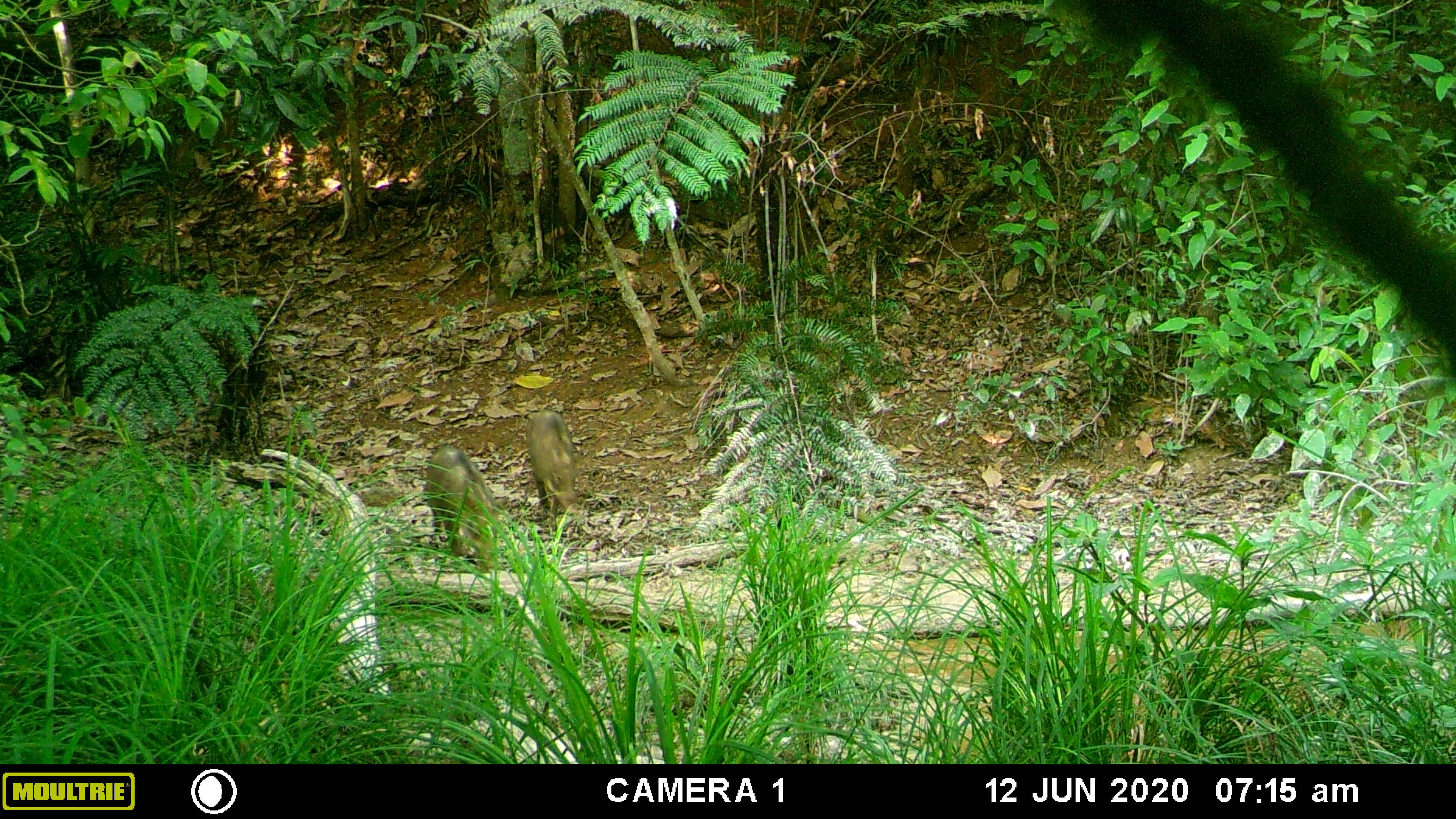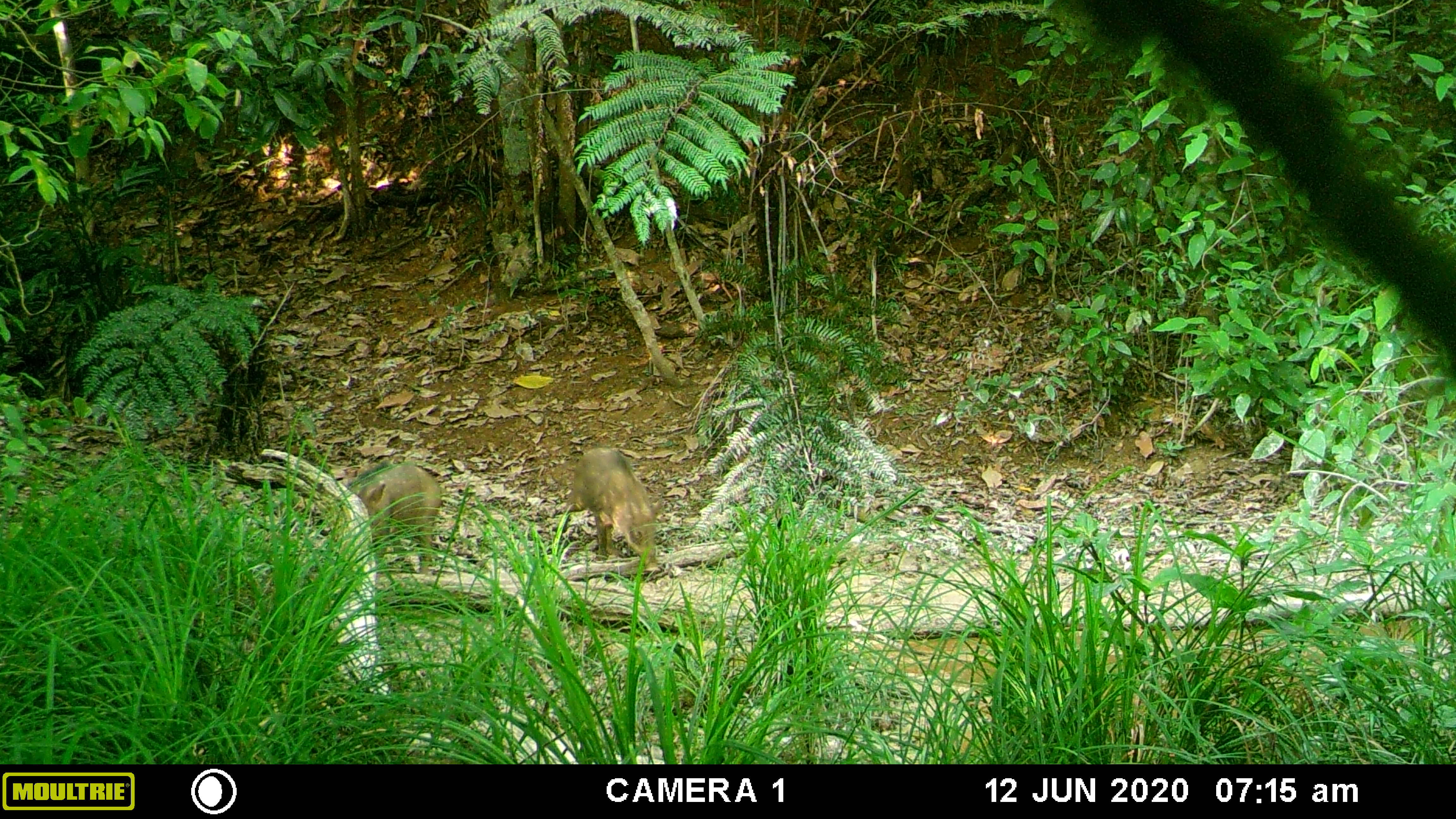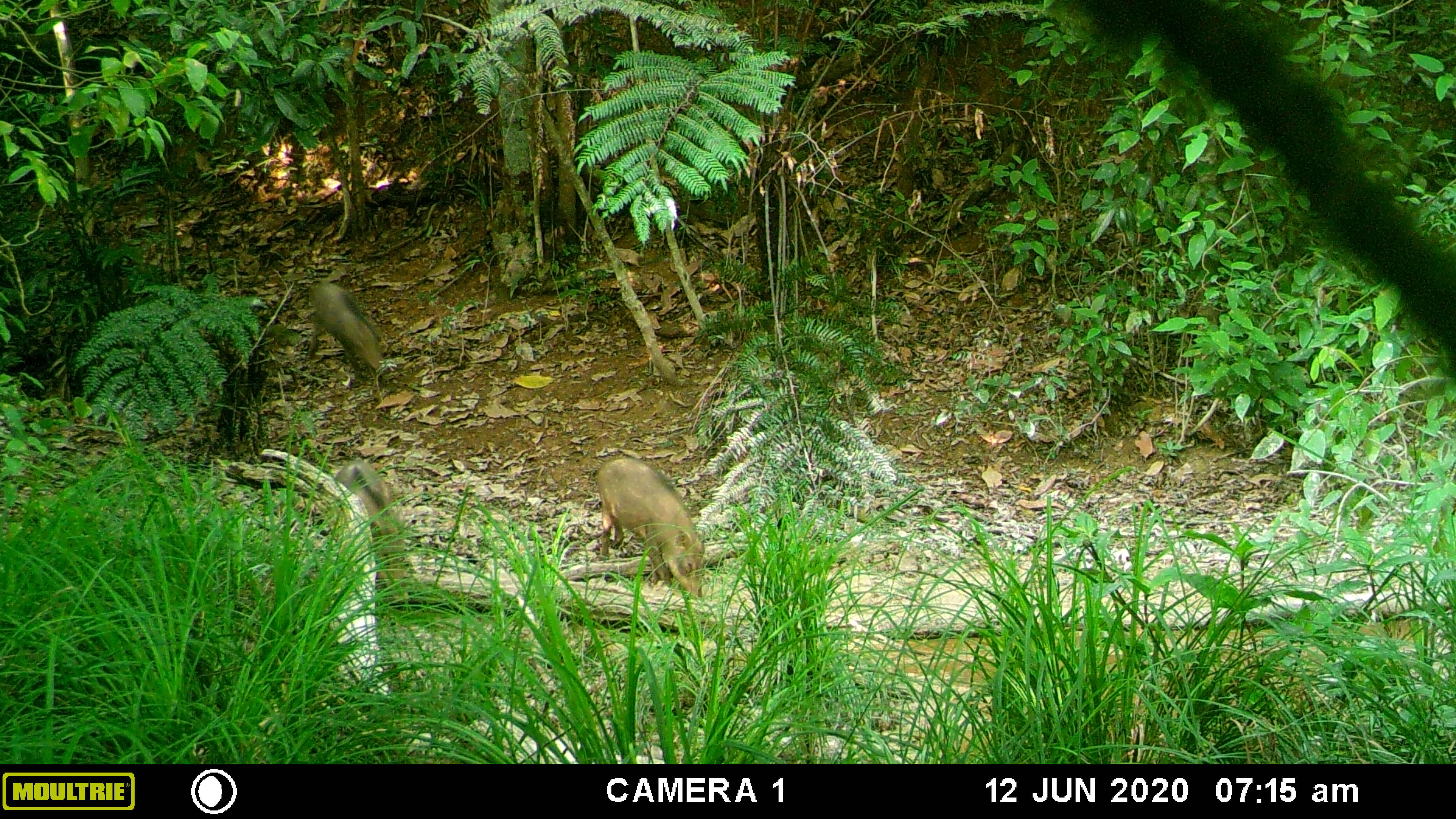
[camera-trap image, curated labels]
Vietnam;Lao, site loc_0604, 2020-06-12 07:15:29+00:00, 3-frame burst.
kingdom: Animalia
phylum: Chordata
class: Mammalia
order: Artiodactyla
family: Suidae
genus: Sus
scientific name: Sus scrofa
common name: eurasian wild pig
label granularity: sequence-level